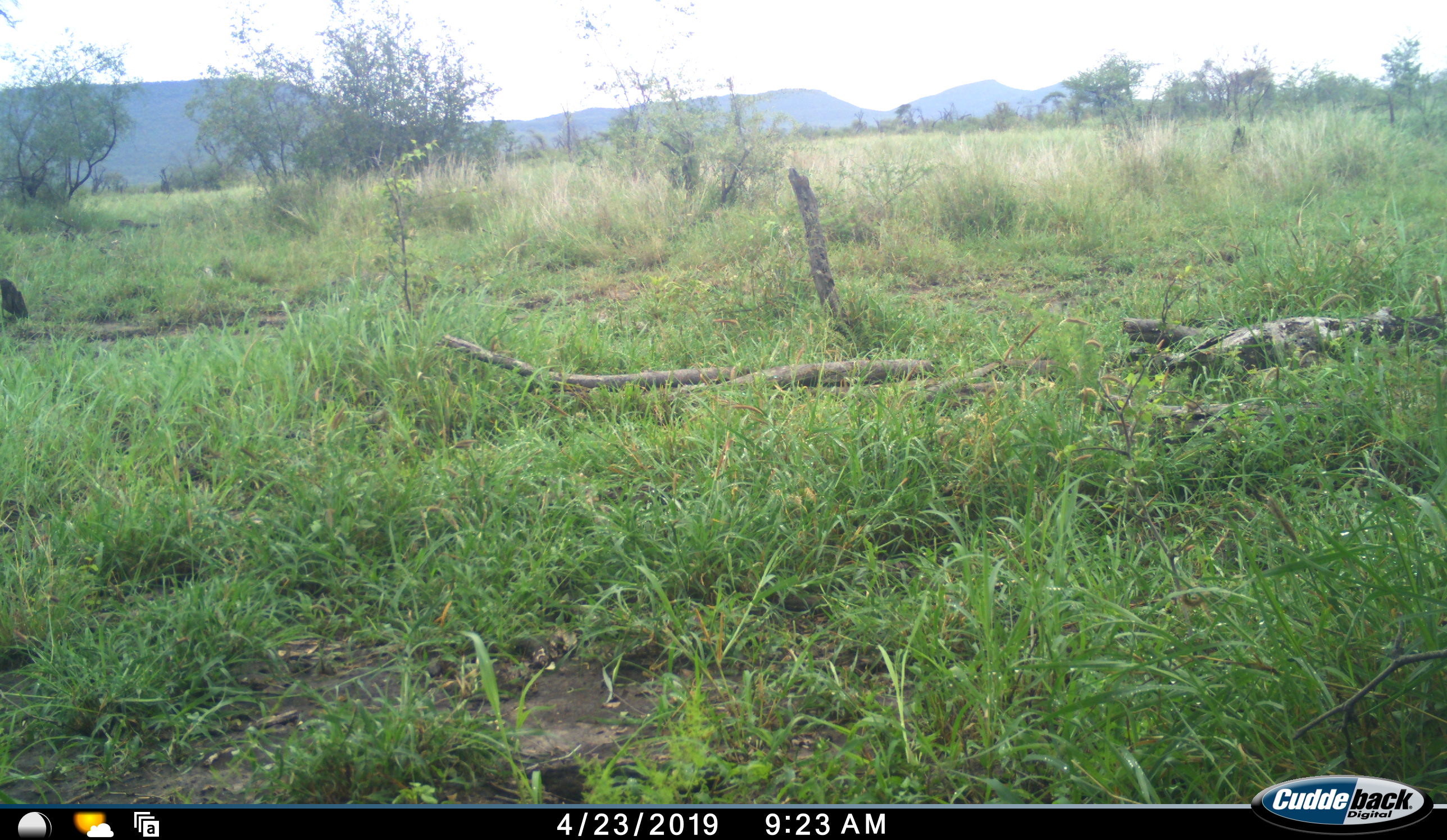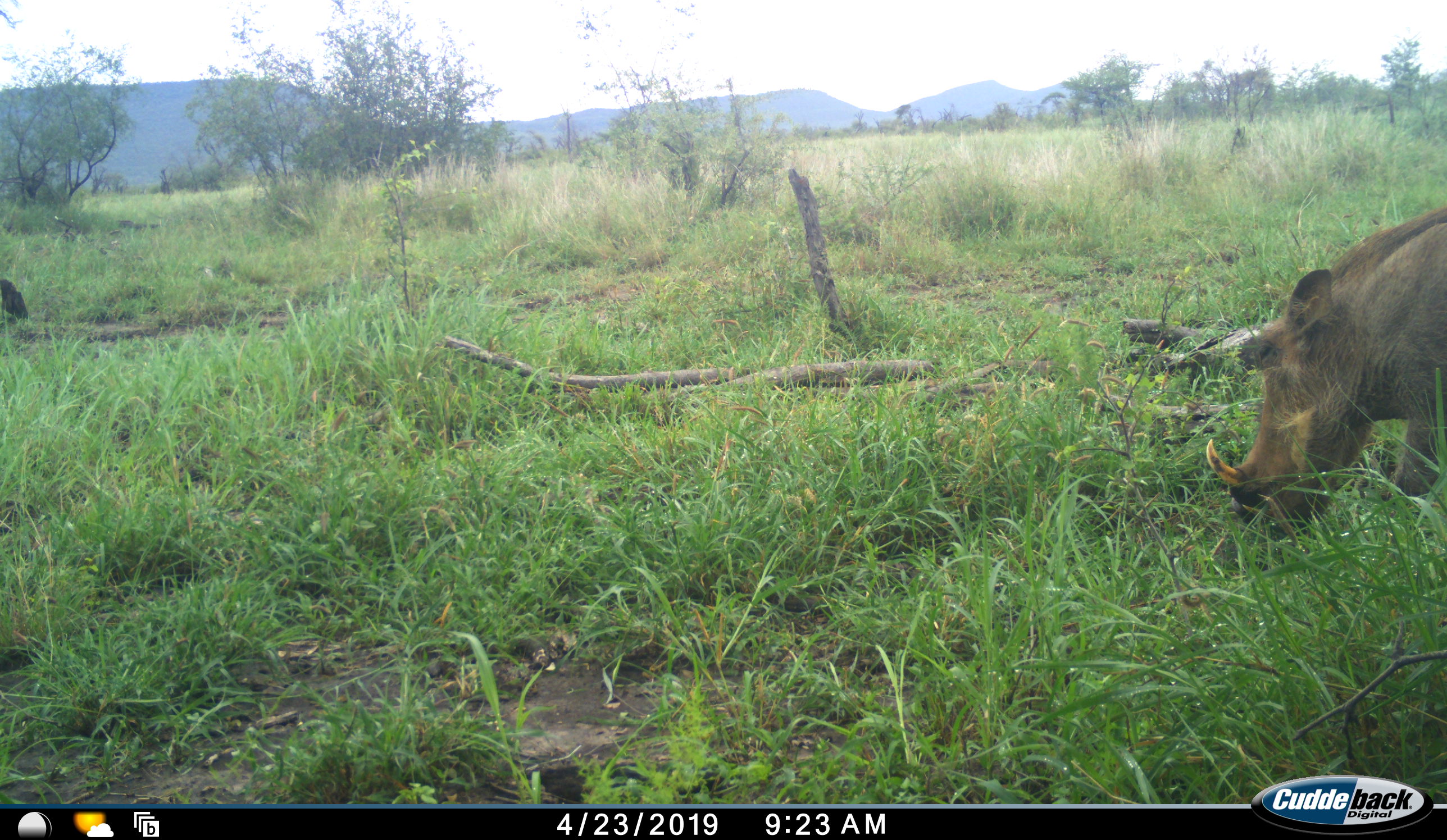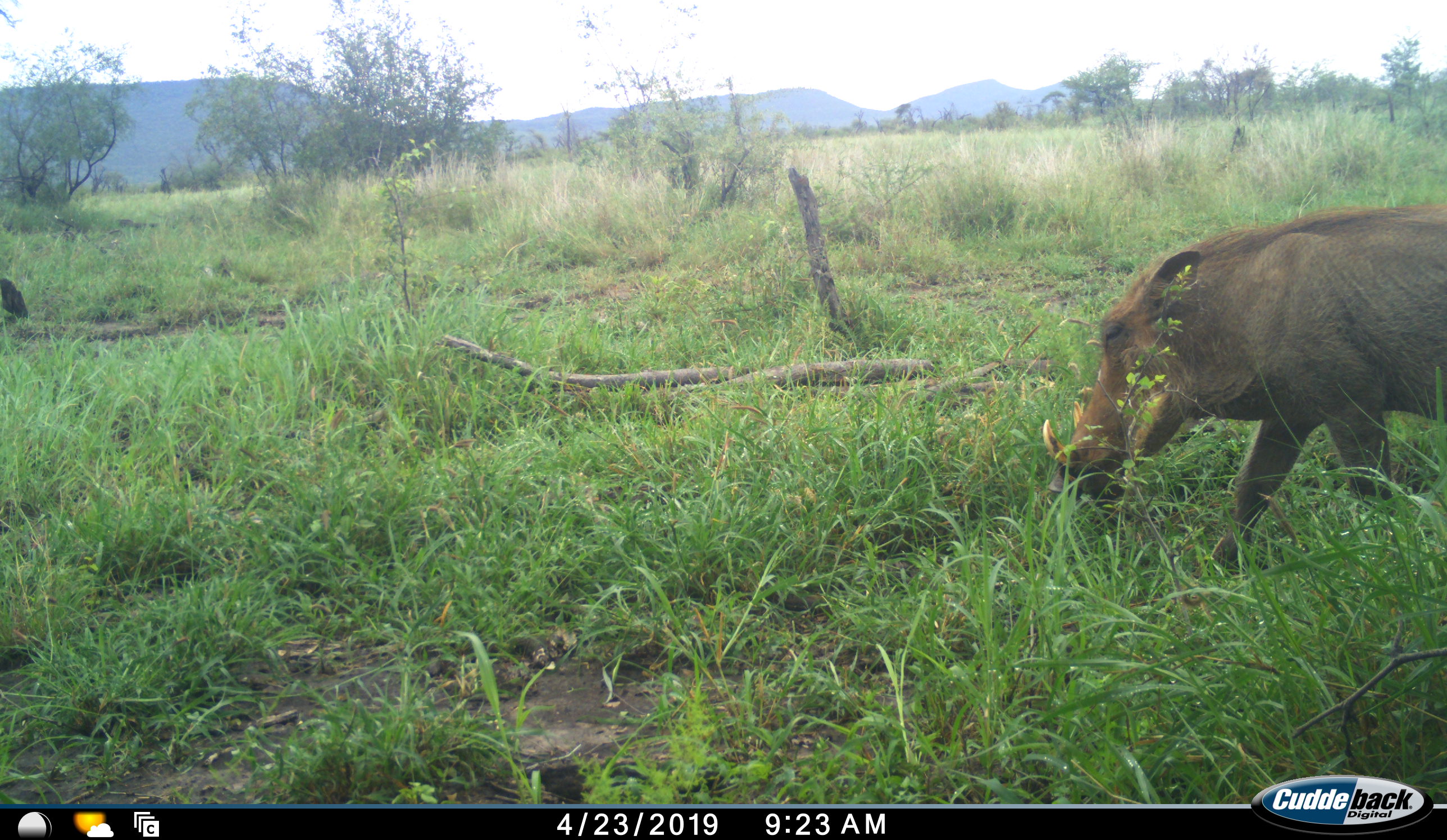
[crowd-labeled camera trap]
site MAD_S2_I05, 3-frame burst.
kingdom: Animalia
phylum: Chordata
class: Mammalia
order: Artiodactyla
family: Suidae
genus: Phacochoerus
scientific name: Phacochoerus africanus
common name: warthog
Warthog (Phacochoerus africanus), count 1. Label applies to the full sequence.